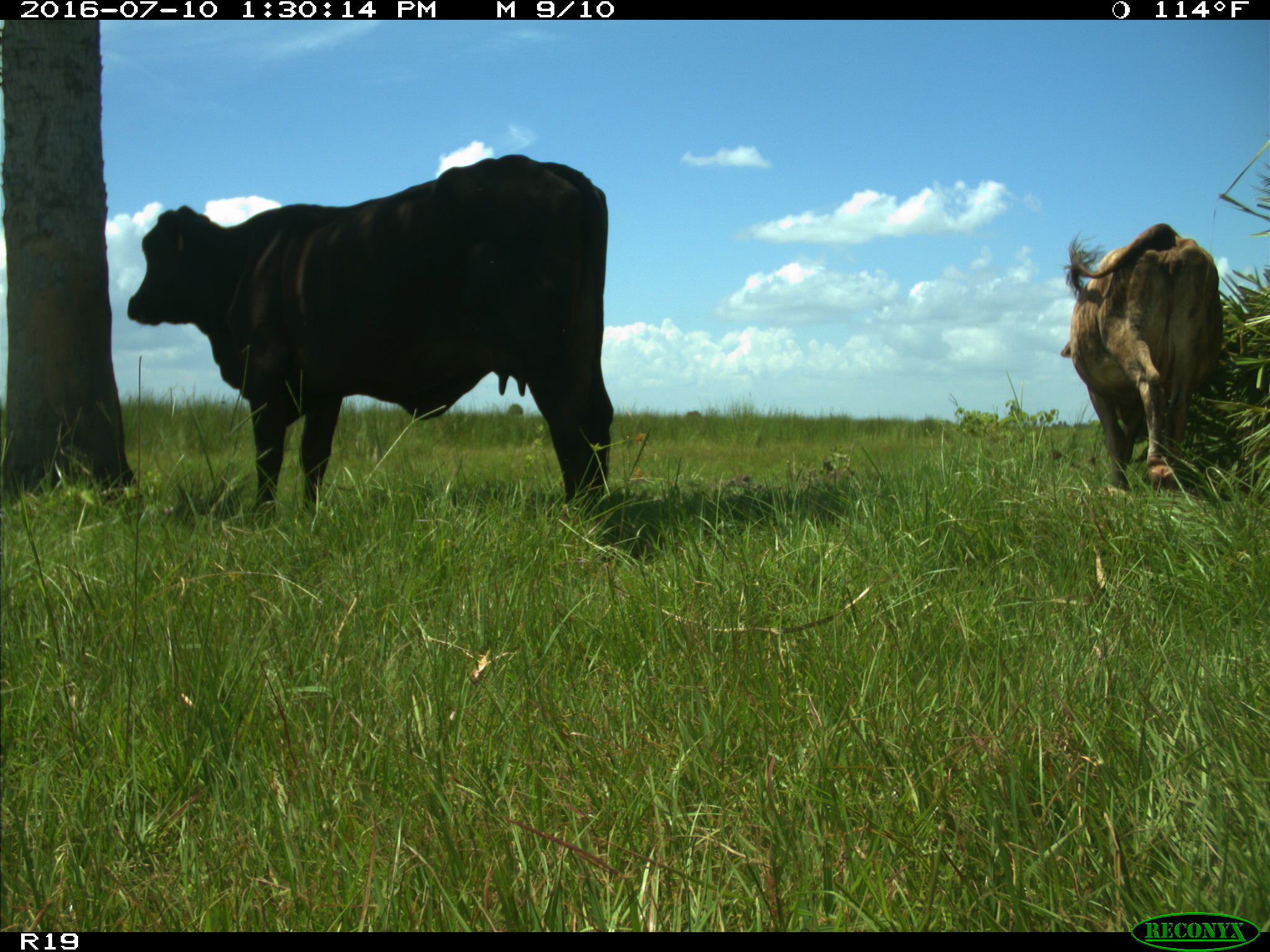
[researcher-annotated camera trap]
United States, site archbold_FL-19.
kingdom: Animalia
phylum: Chordata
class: Mammalia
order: Artiodactyla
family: Bovidae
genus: Bos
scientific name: Bos taurus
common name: domestic cow